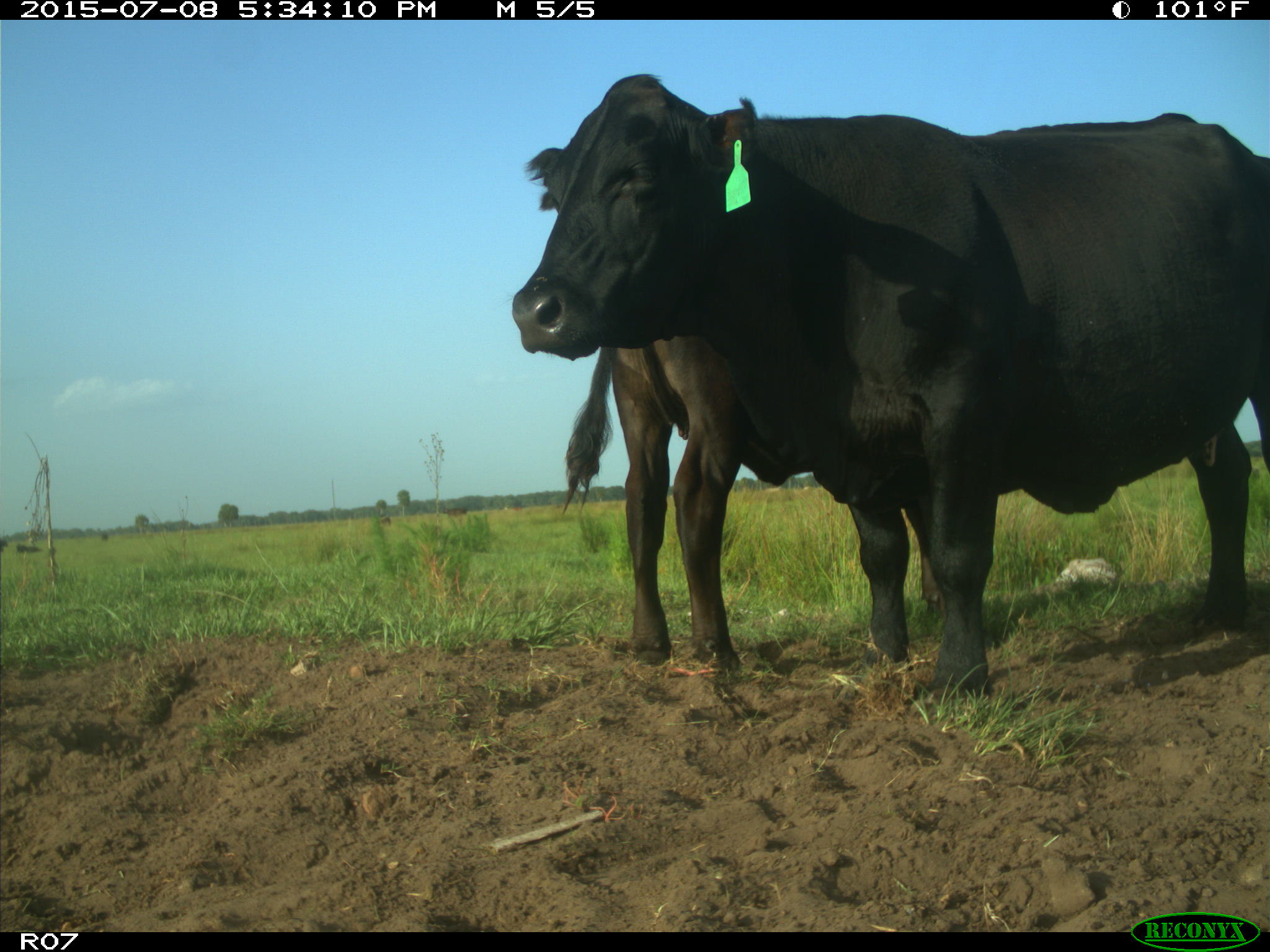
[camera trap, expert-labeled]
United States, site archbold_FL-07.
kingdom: Animalia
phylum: Chordata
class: Mammalia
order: Artiodactyla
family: Bovidae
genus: Bos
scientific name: Bos taurus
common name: domestic cow